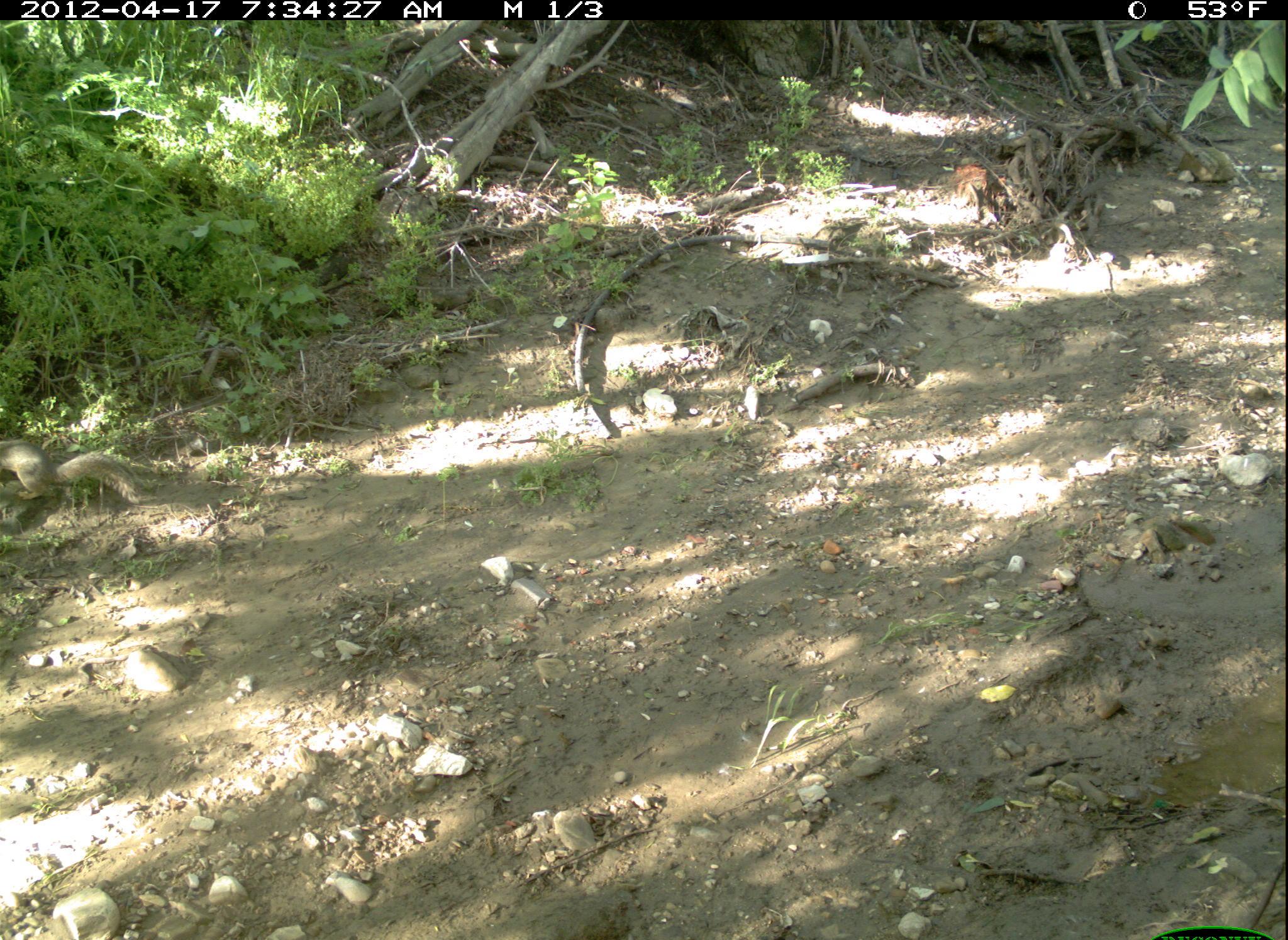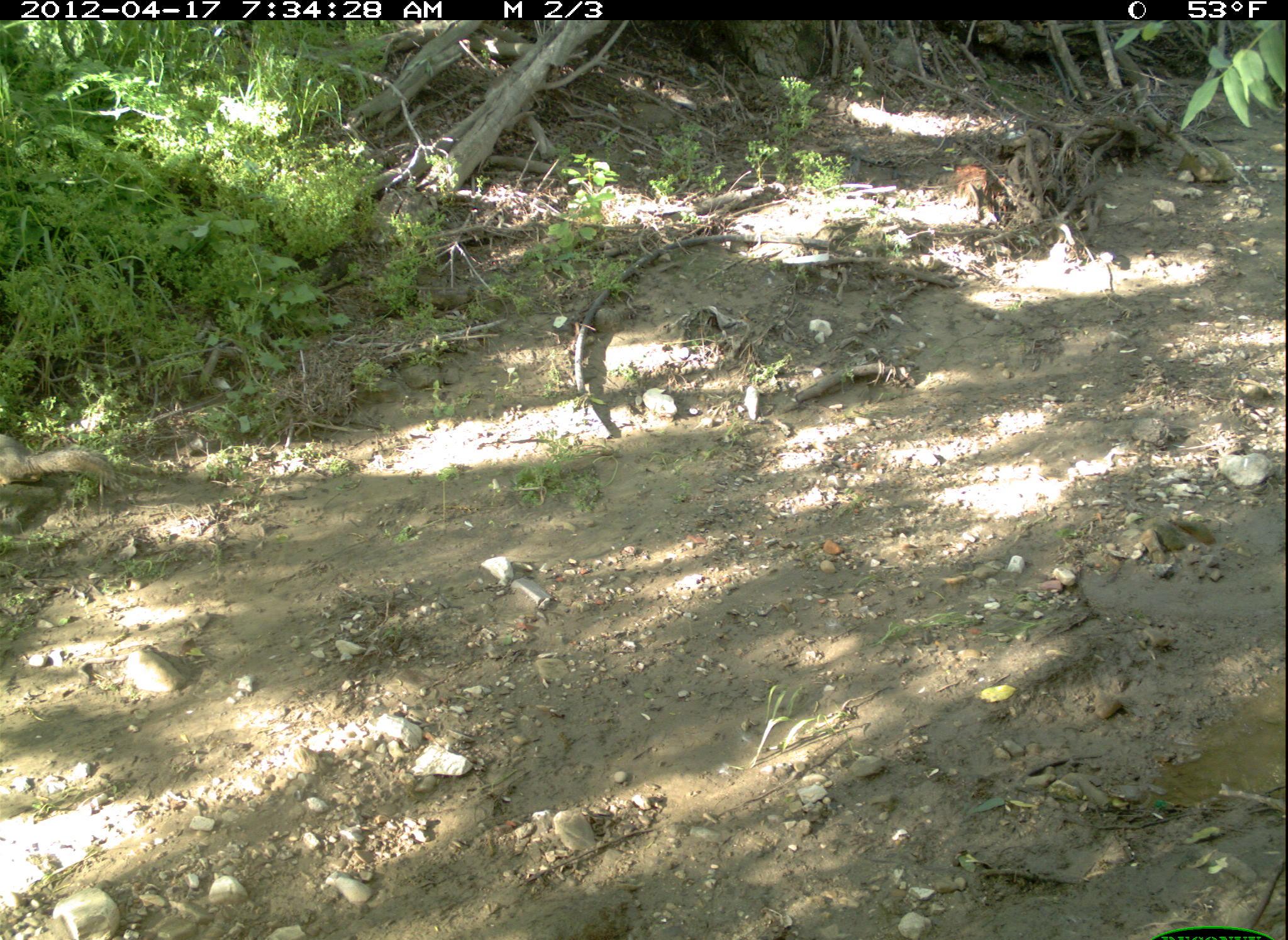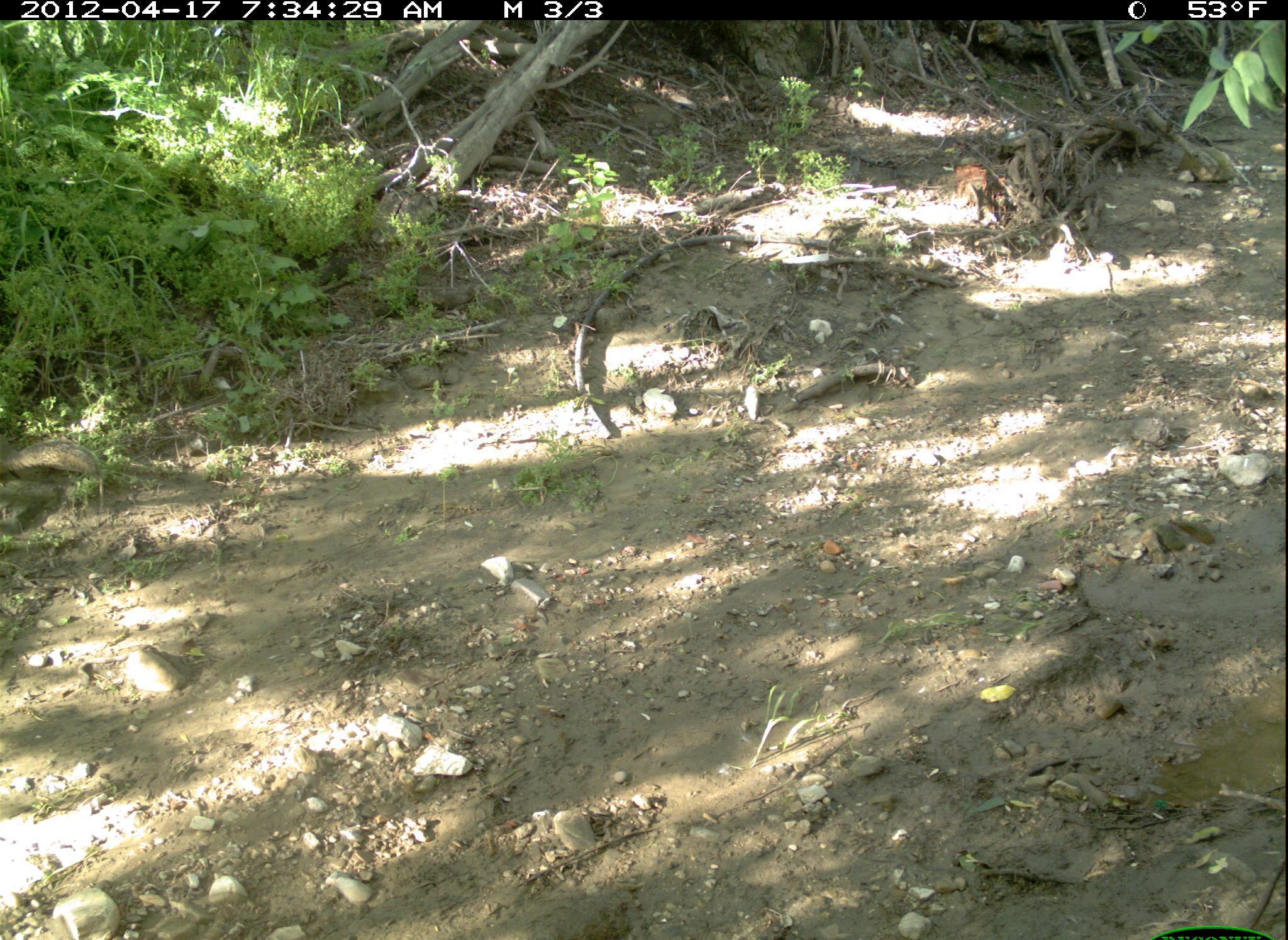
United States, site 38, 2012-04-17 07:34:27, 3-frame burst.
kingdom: Animalia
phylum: Chordata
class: Mammalia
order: Rodentia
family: Sciuridae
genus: Sciurus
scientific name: Sciurus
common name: squirrel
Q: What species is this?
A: Squirrel (Sciurus).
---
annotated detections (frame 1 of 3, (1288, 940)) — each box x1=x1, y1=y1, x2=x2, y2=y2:
squirrel: x1=0, y1=425, x2=151, y2=514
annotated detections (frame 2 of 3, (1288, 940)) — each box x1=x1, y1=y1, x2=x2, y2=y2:
squirrel: x1=0, y1=424, x2=127, y2=502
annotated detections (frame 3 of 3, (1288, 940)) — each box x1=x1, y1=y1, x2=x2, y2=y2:
squirrel: x1=0, y1=424, x2=116, y2=517